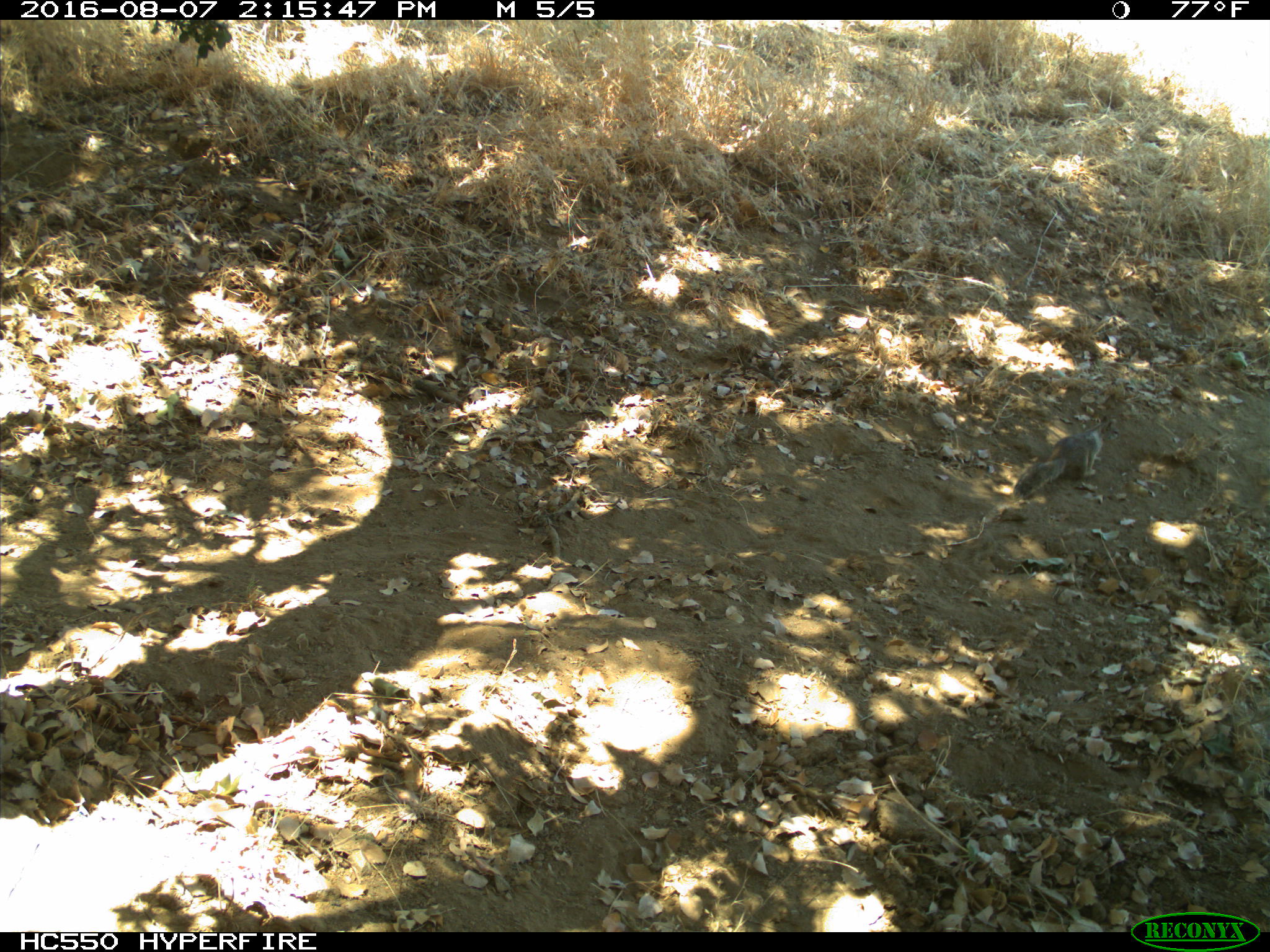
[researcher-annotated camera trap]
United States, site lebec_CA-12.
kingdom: Animalia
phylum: Chordata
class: Mammalia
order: Rodentia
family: Sciuridae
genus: Otospermophilus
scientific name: Otospermophilus beecheyi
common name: california ground squirrel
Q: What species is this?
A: Otospermophilus beecheyi (california ground squirrel).